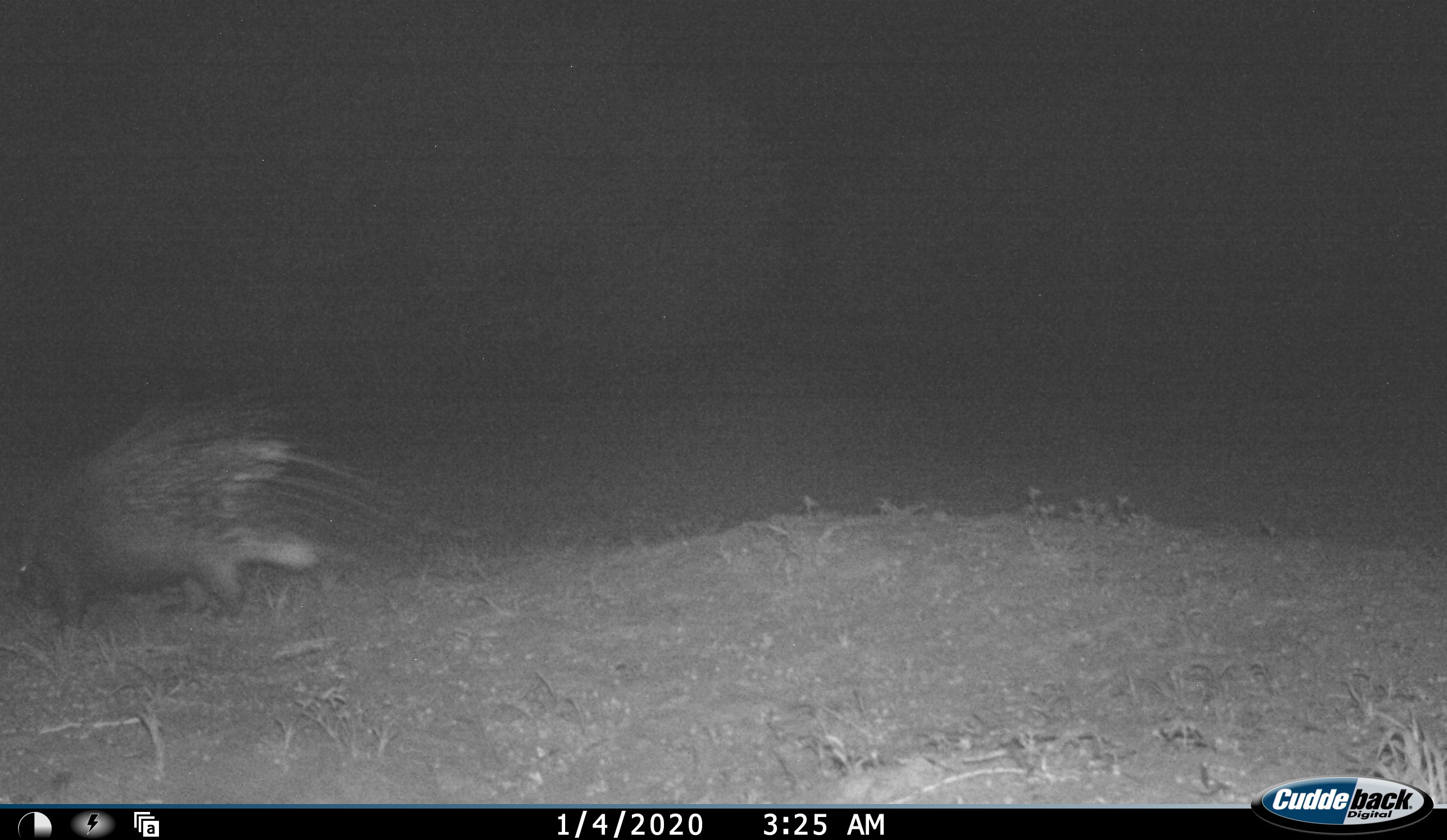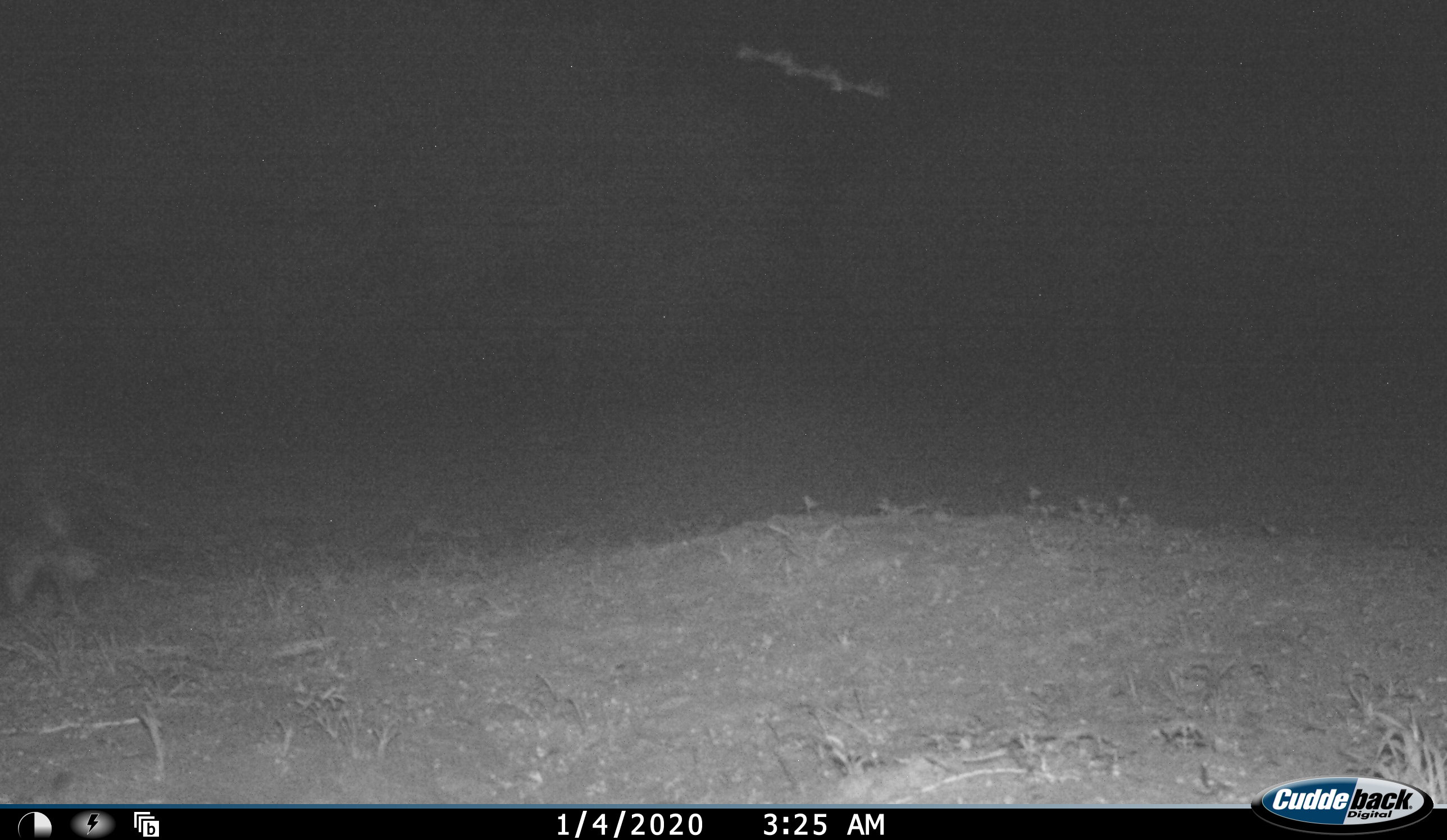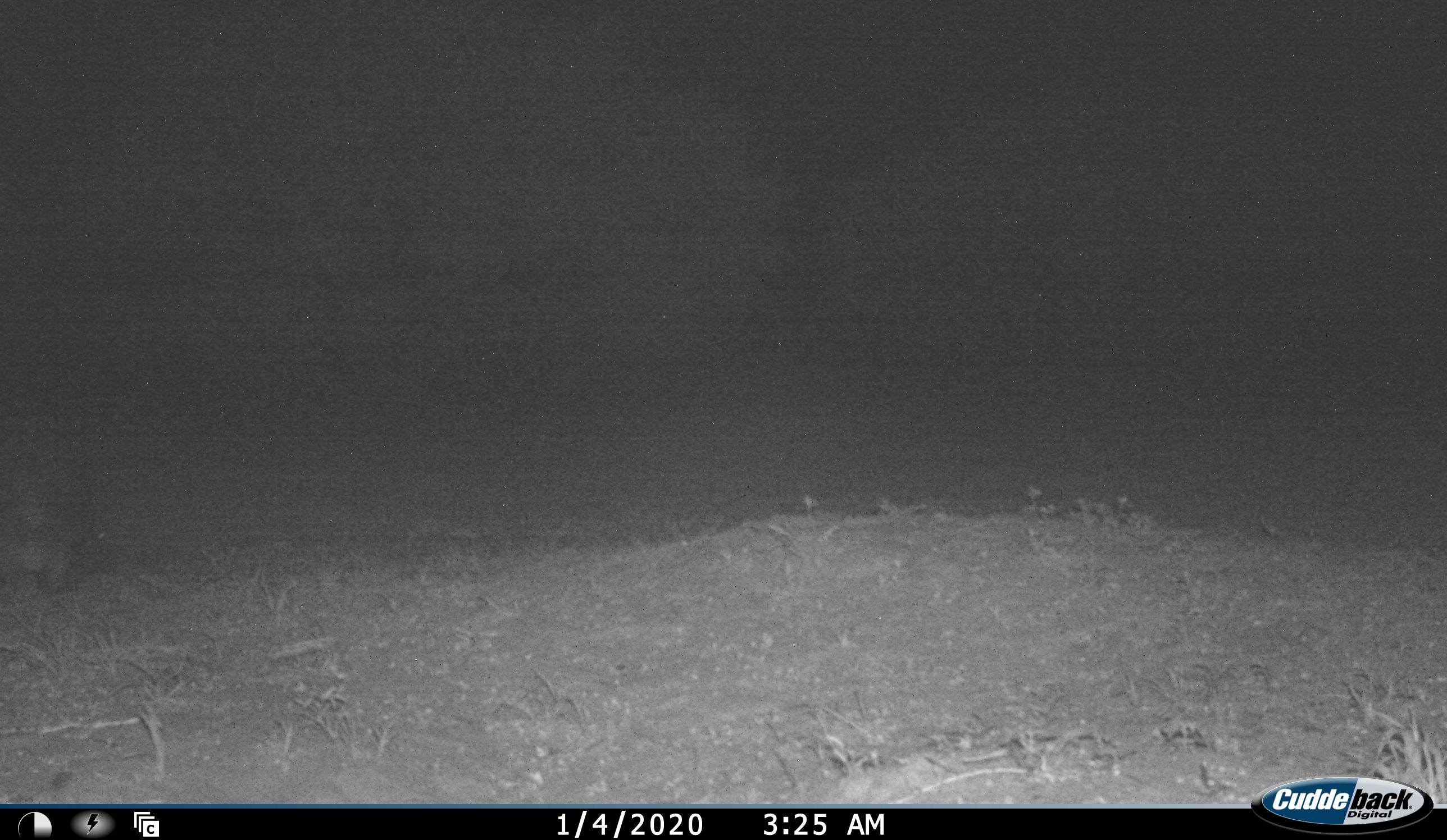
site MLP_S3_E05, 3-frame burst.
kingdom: Animalia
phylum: Chordata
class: Mammalia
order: Rodentia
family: Hystricidae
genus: Hystrix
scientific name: Hystrix cristata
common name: crested porcupine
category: porcupine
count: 1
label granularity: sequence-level